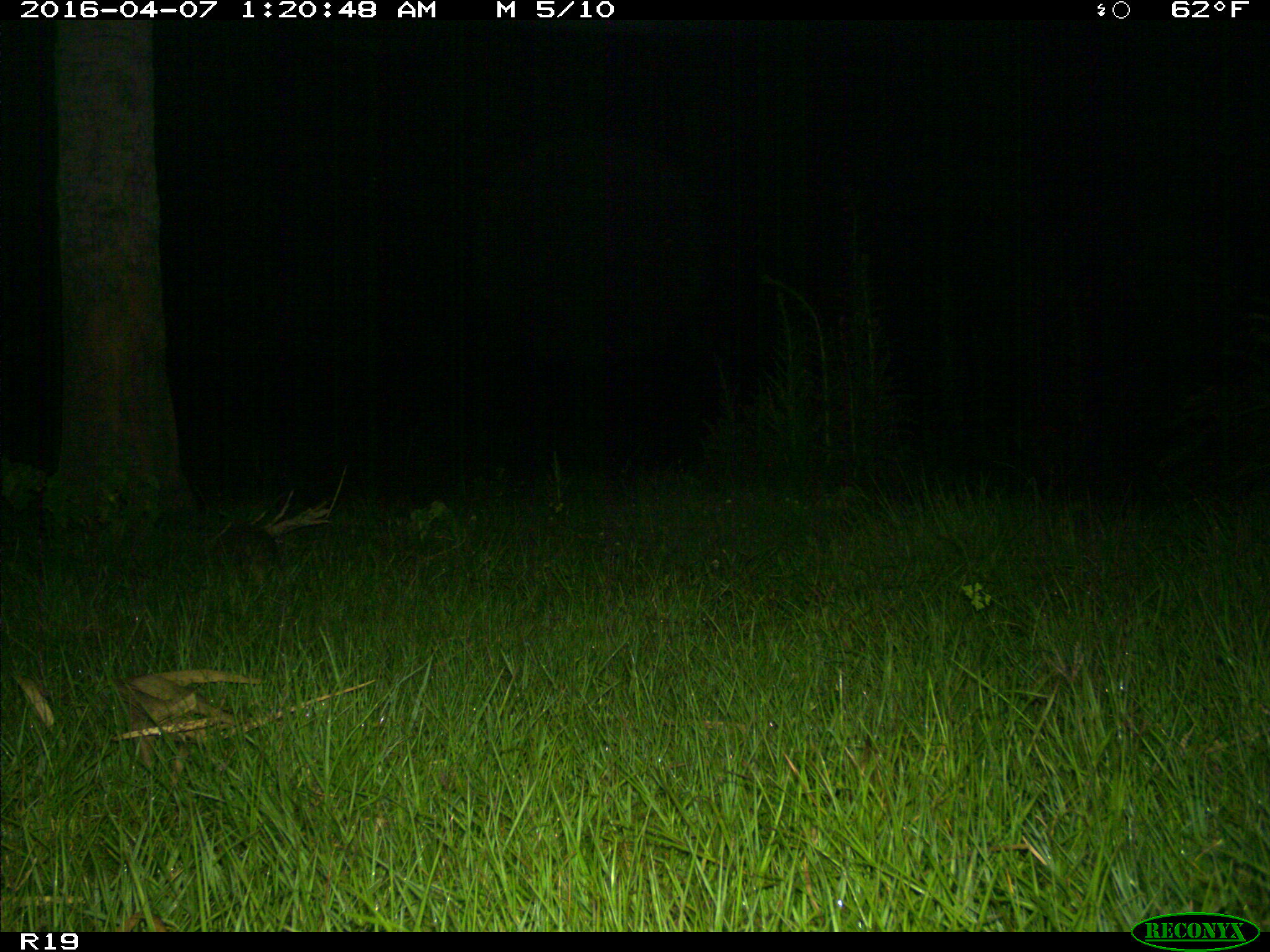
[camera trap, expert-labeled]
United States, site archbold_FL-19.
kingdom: Animalia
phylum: Chordata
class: Mammalia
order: Cingulata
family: Dasypodidae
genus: Dasypus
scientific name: Dasypus novemcinctus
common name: nine-banded armadillo